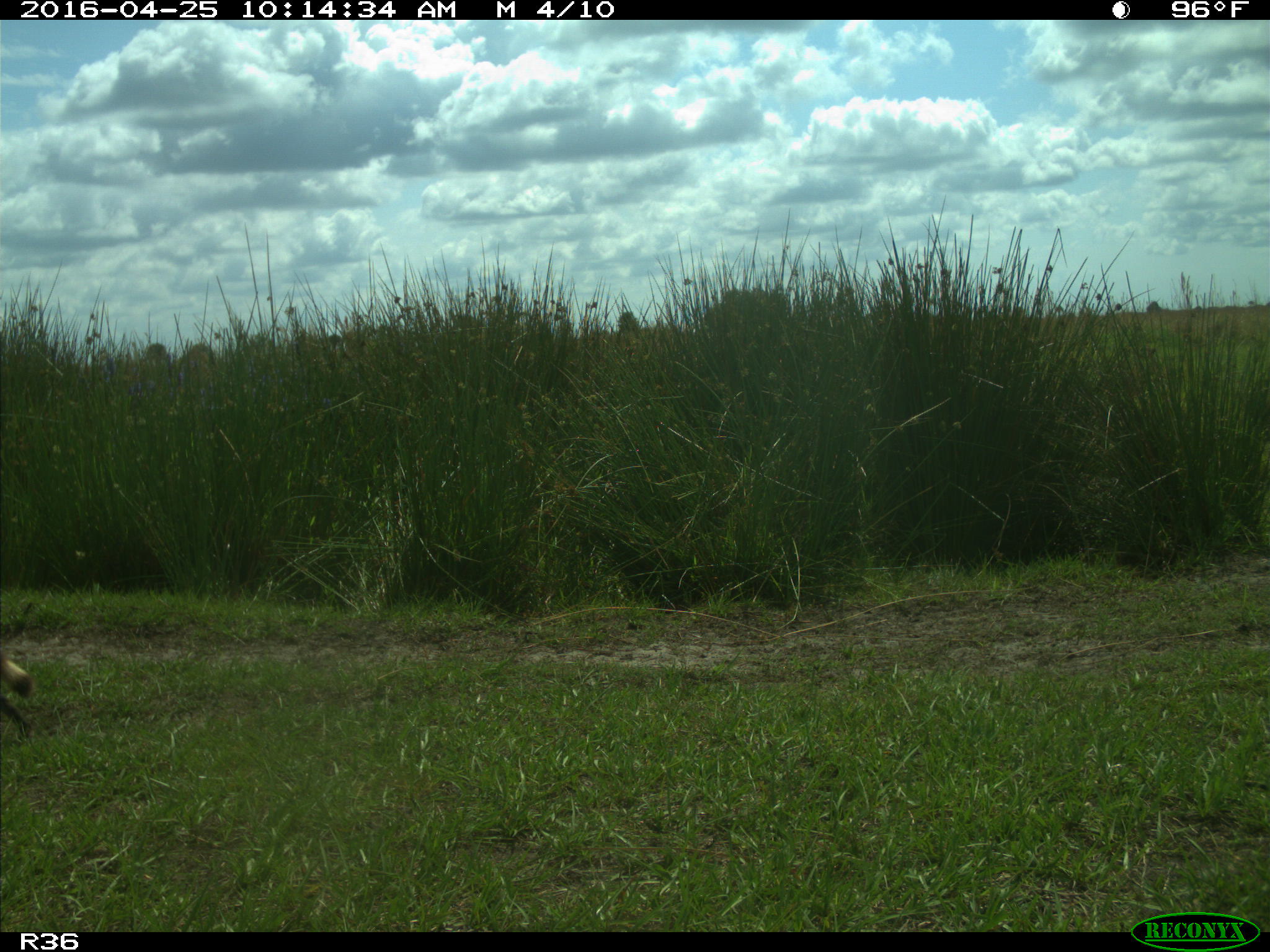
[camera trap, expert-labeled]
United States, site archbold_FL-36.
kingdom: Animalia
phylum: Chordata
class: Mammalia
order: Carnivora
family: Procyonidae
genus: Procyon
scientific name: Procyon lotor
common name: common raccoon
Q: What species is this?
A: Procyon lotor (common raccoon).